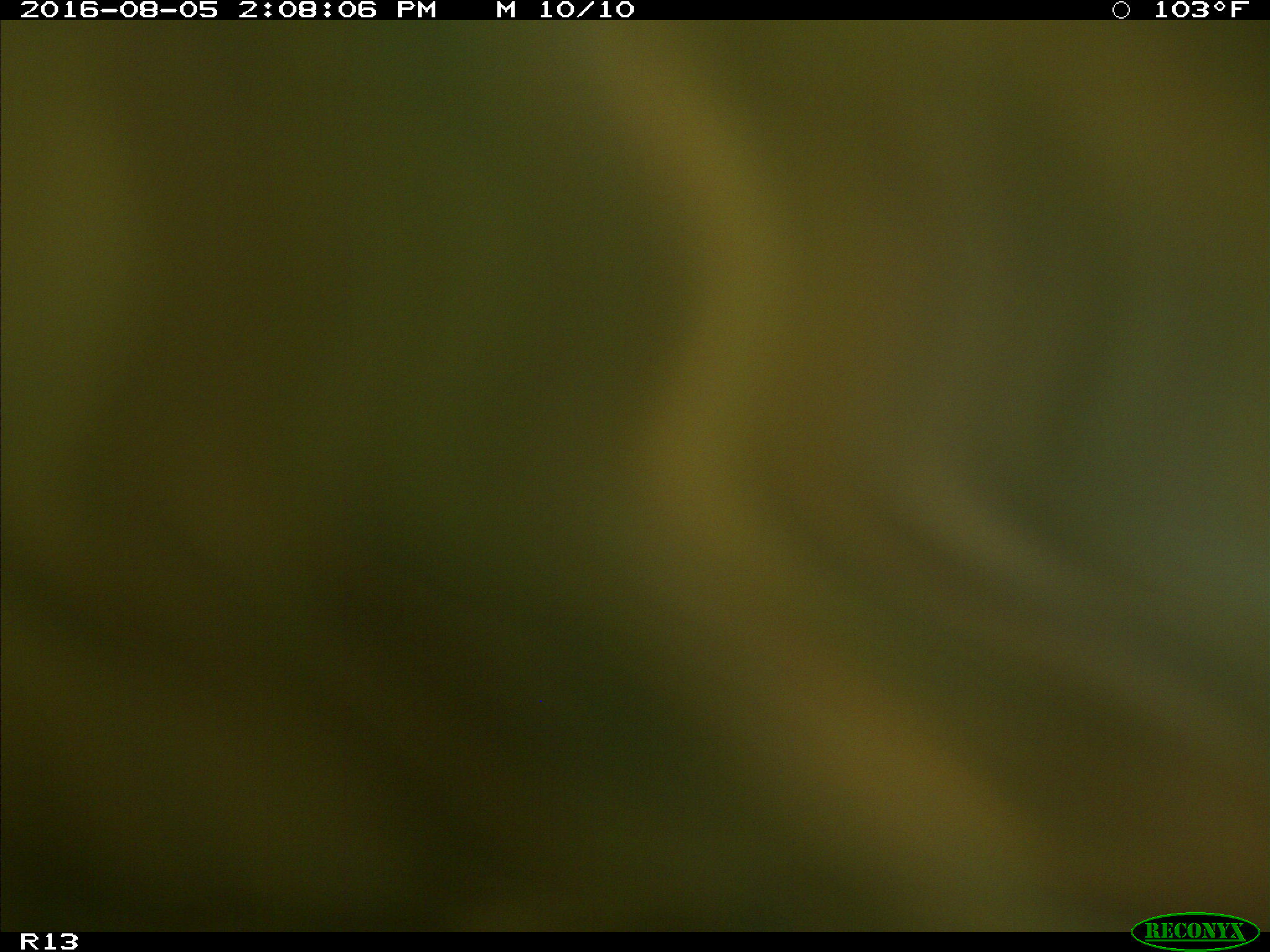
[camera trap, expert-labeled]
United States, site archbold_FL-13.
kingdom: Animalia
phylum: Chordata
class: Mammalia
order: Artiodactyla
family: Bovidae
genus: Bos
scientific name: Bos taurus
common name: domestic cow